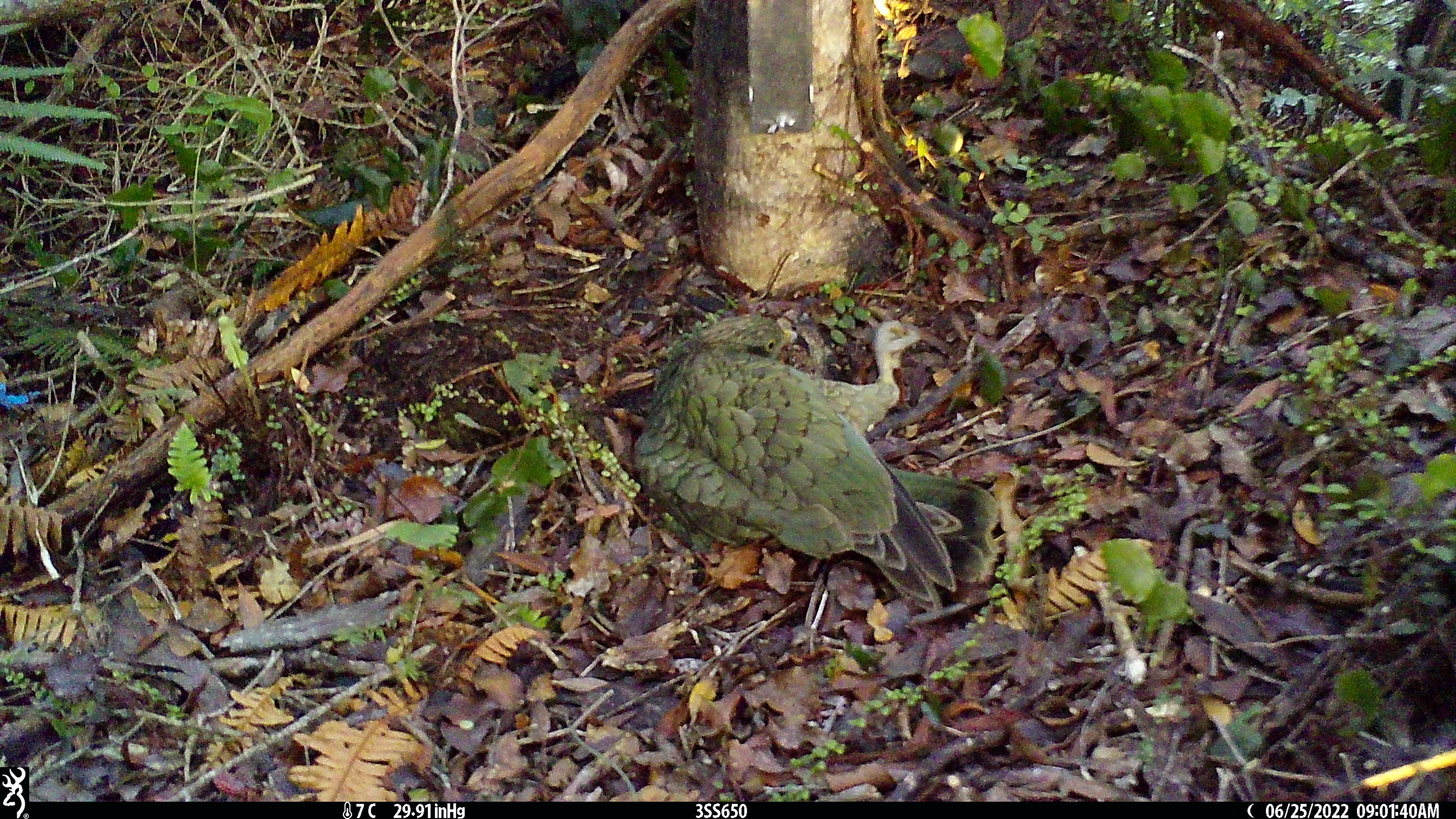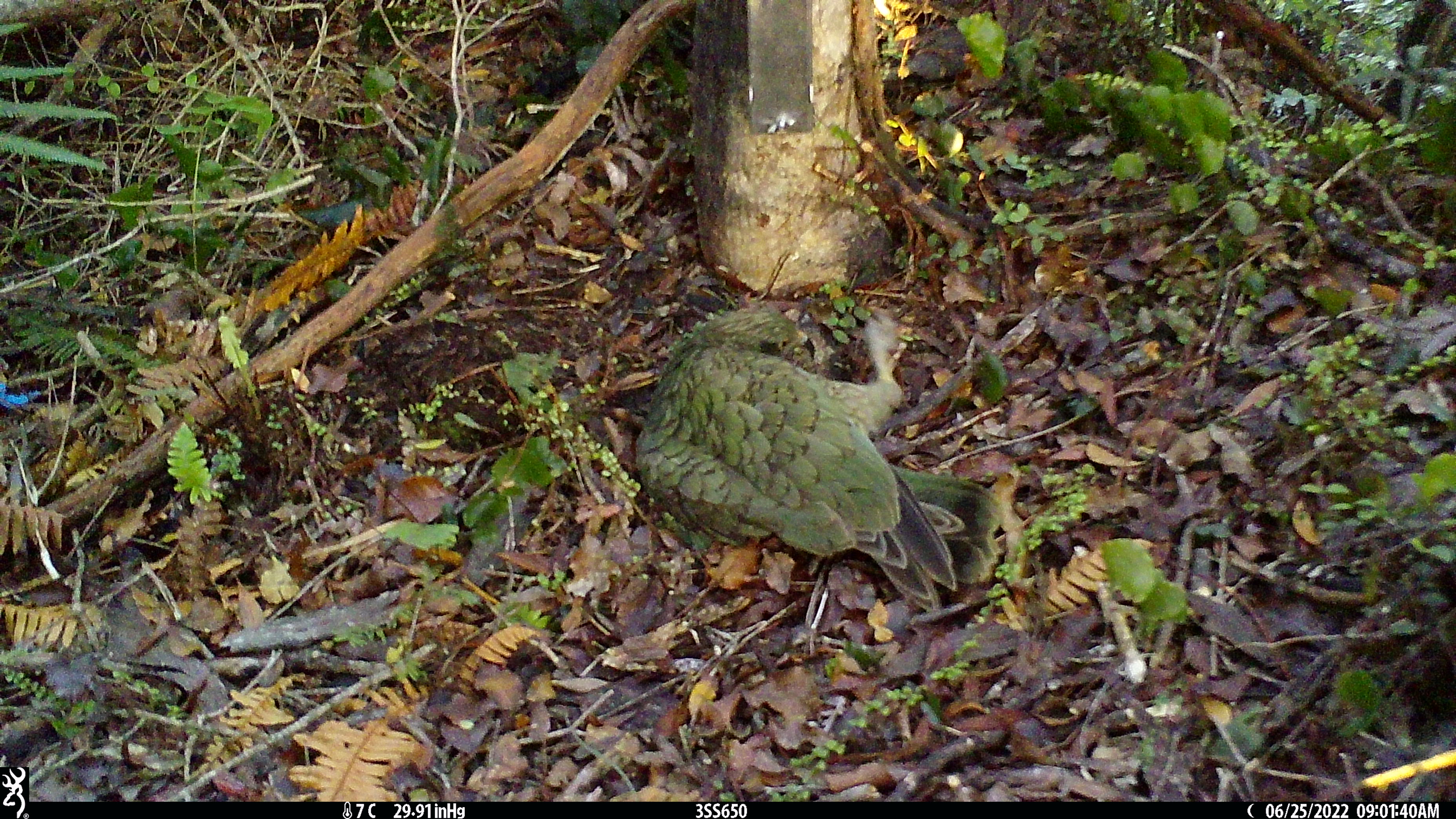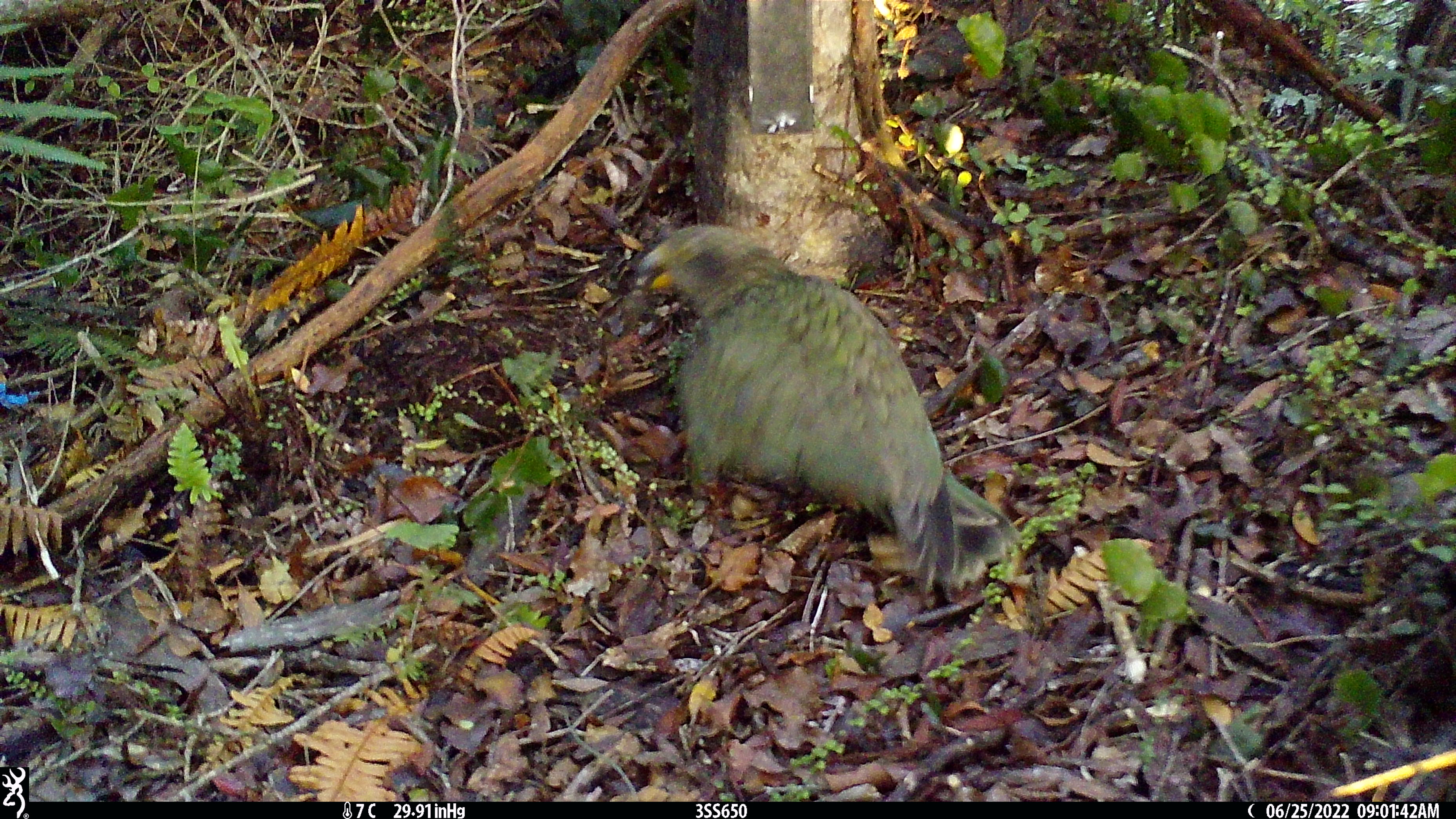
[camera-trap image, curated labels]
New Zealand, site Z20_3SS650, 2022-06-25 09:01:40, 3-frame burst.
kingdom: Animalia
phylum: Chordata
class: Aves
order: Psittaciformes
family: Strigopidae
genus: Nestor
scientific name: Nestor notabilis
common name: kea